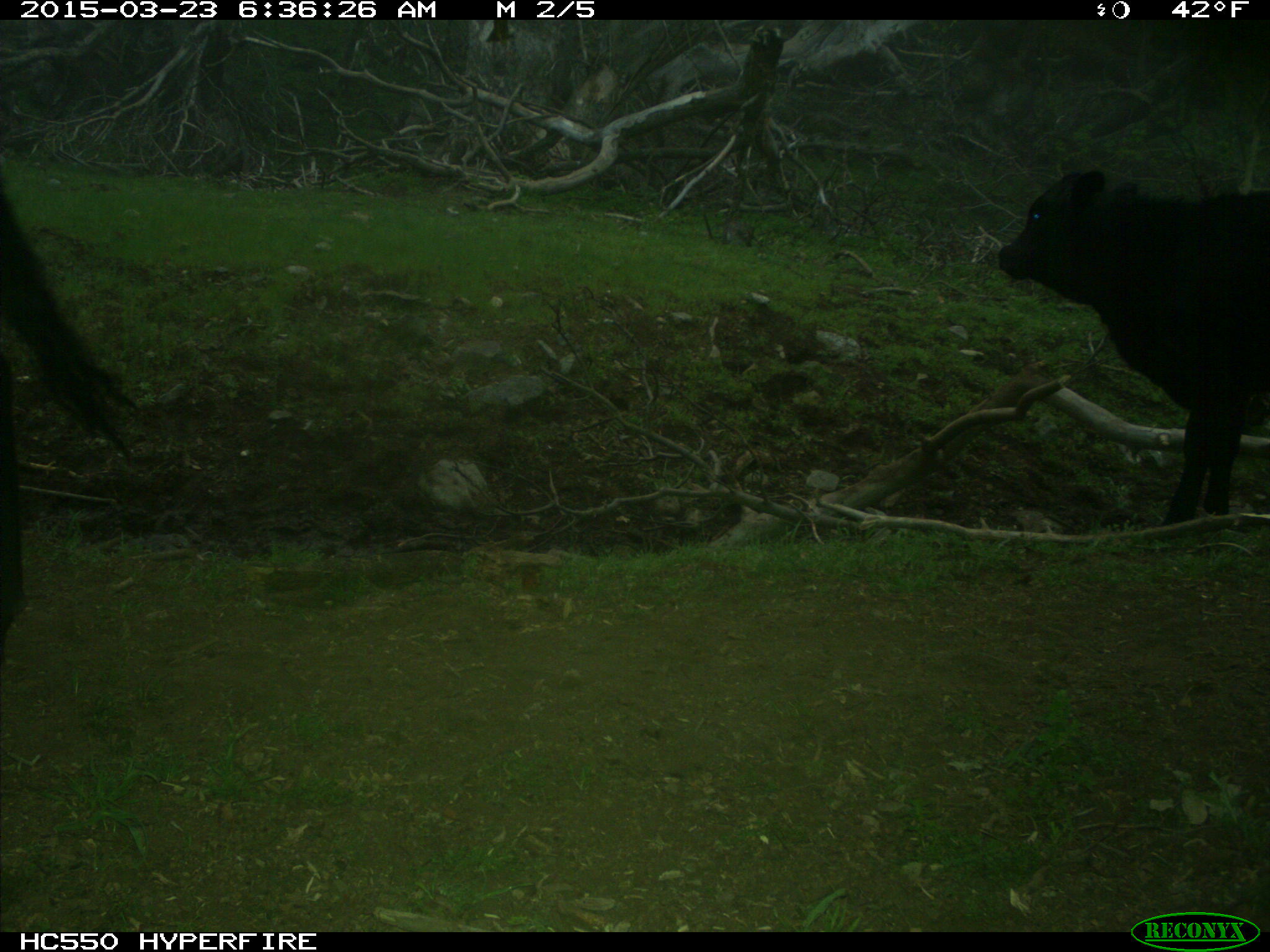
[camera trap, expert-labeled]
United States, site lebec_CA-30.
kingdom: Animalia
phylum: Chordata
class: Mammalia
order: Artiodactyla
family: Bovidae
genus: Bos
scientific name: Bos taurus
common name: domestic cow